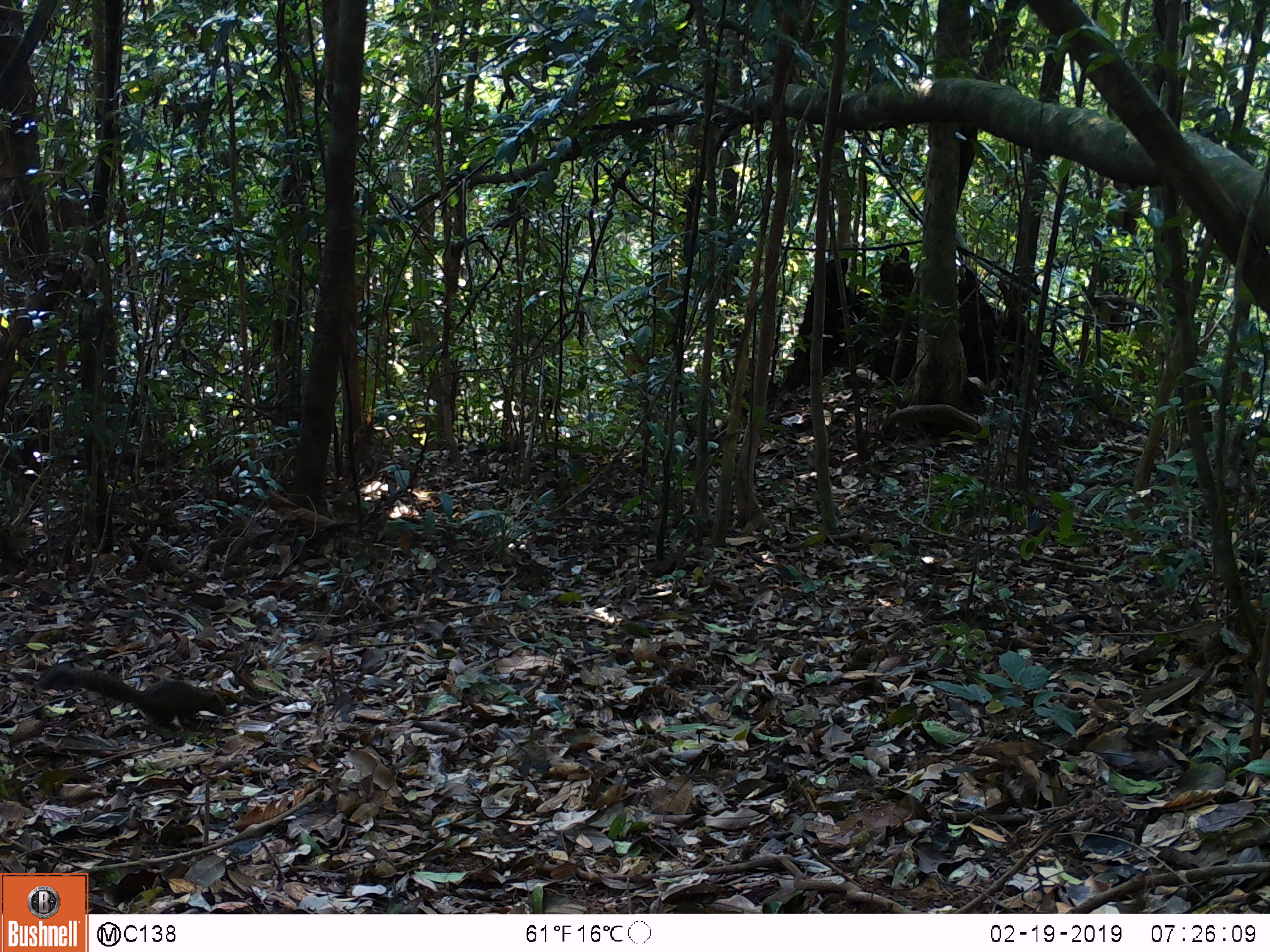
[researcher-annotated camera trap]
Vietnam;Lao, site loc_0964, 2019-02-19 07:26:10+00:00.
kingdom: Animalia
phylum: Chordata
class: Mammalia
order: Rodentia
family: Sciuridae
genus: Sciurus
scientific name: Sciurus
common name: squirrel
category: unidentified squirrel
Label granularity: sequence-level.